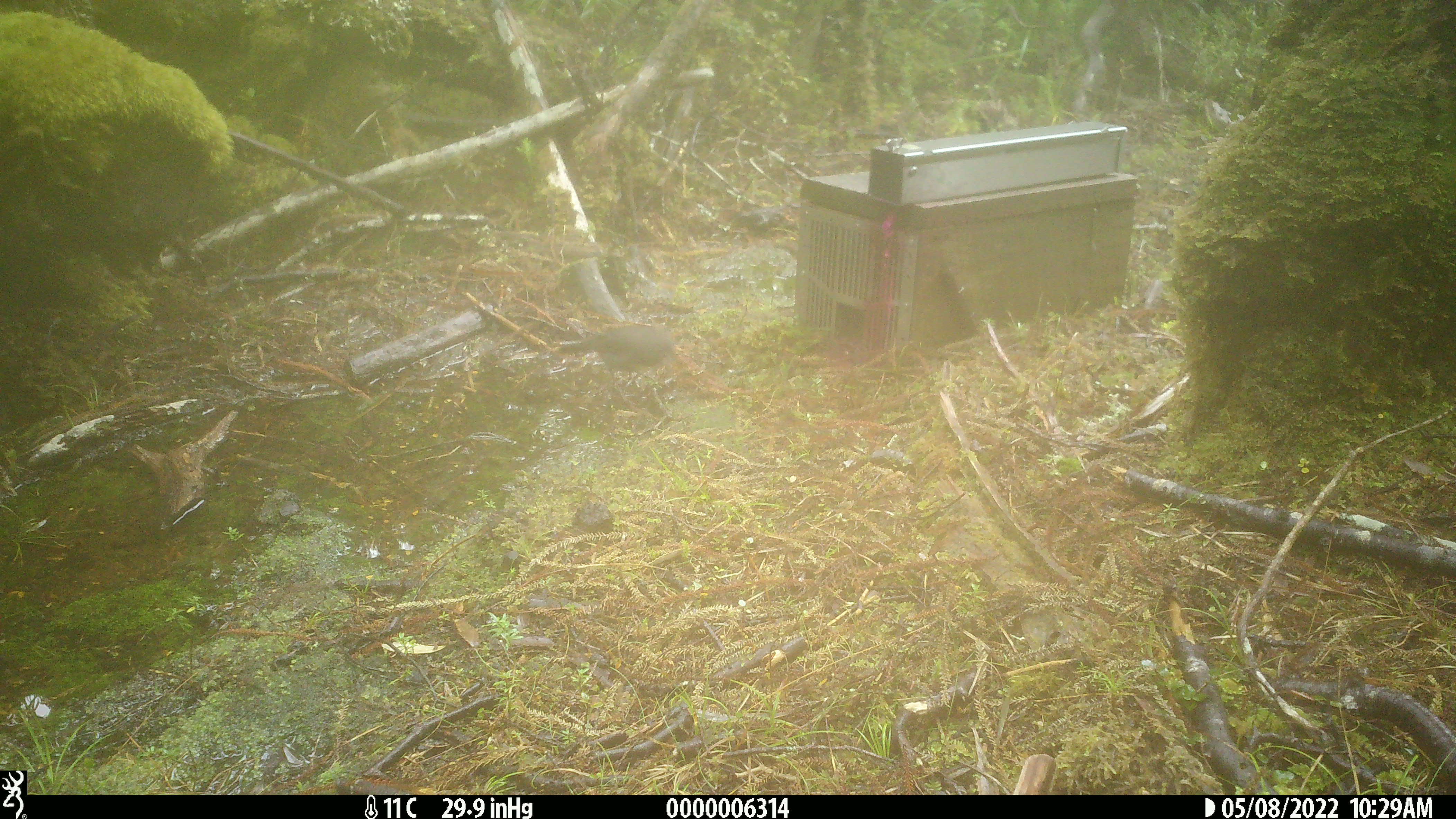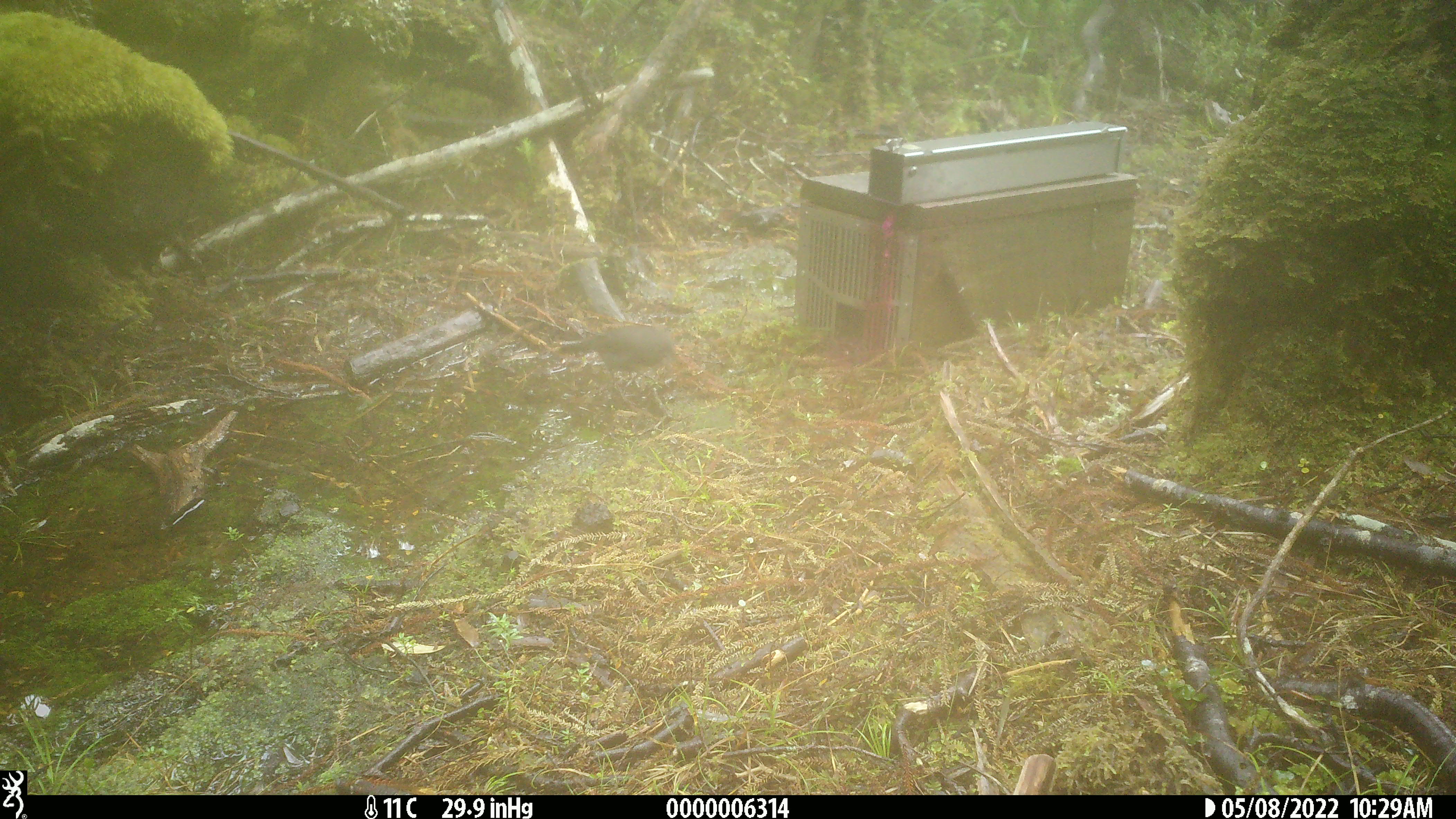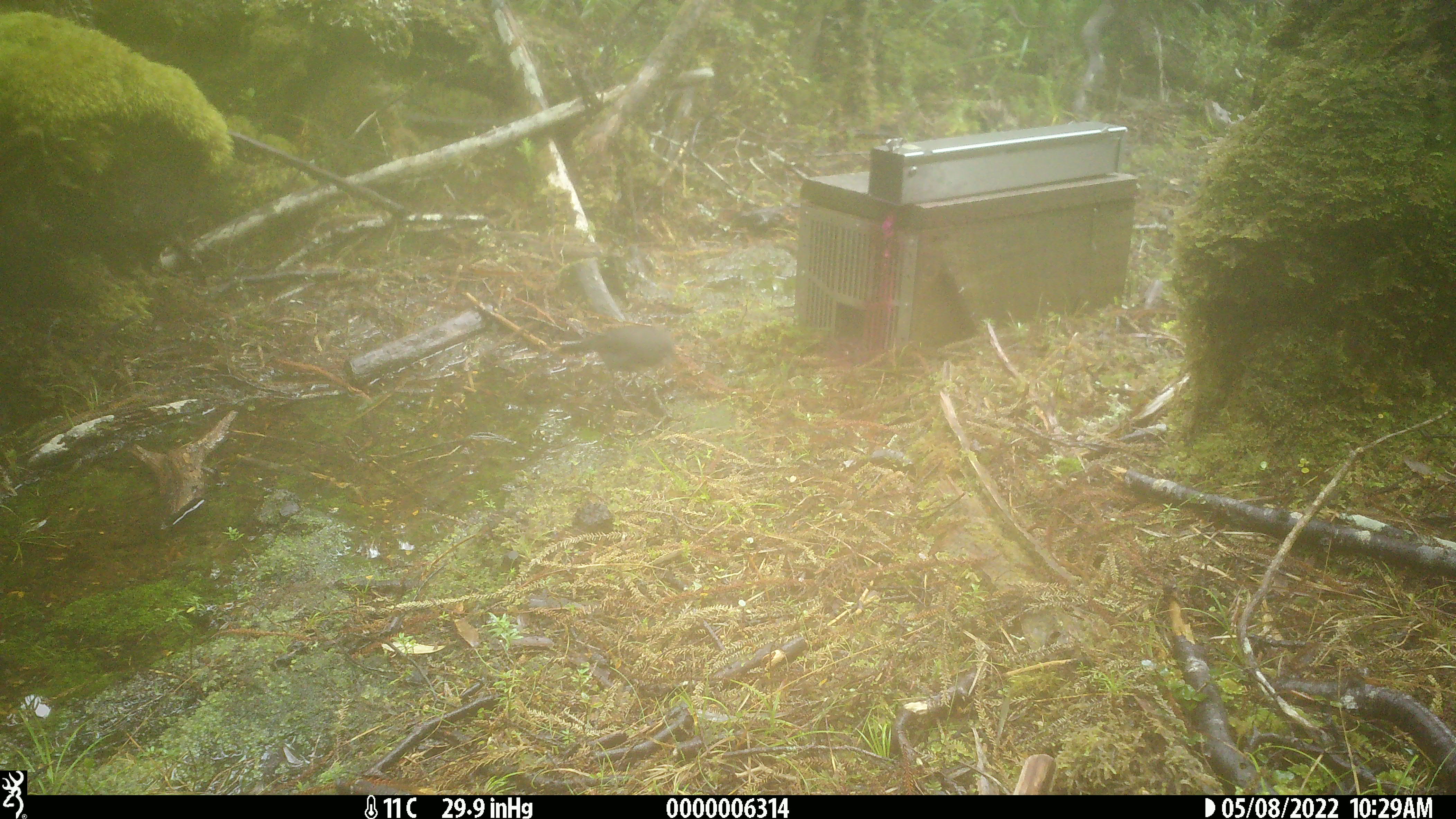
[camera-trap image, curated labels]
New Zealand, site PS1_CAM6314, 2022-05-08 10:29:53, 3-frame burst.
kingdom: Animalia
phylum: Chordata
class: Aves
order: Passeriformes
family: Petroicidae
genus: Petroica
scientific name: Petroica australis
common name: new zealand robin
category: robin